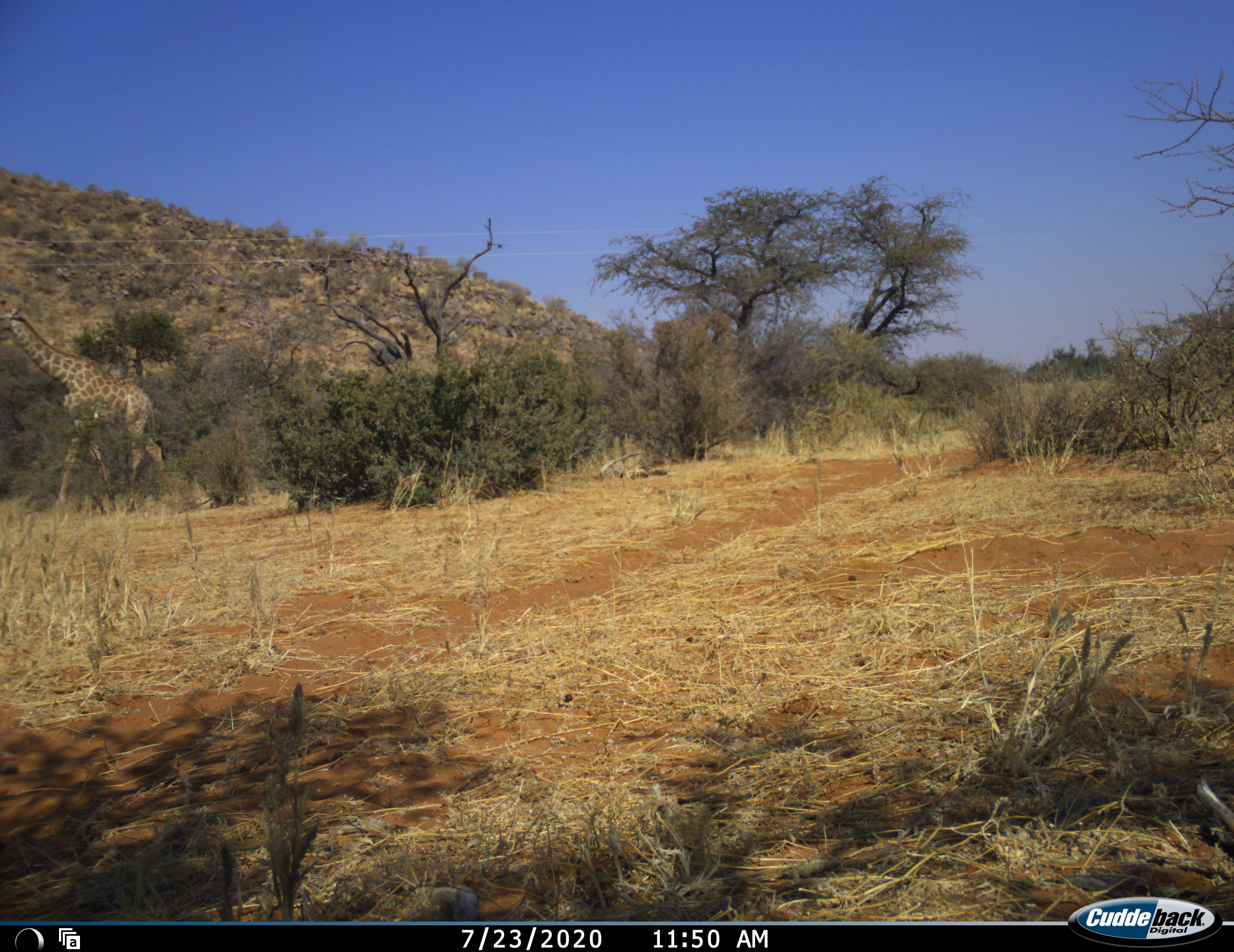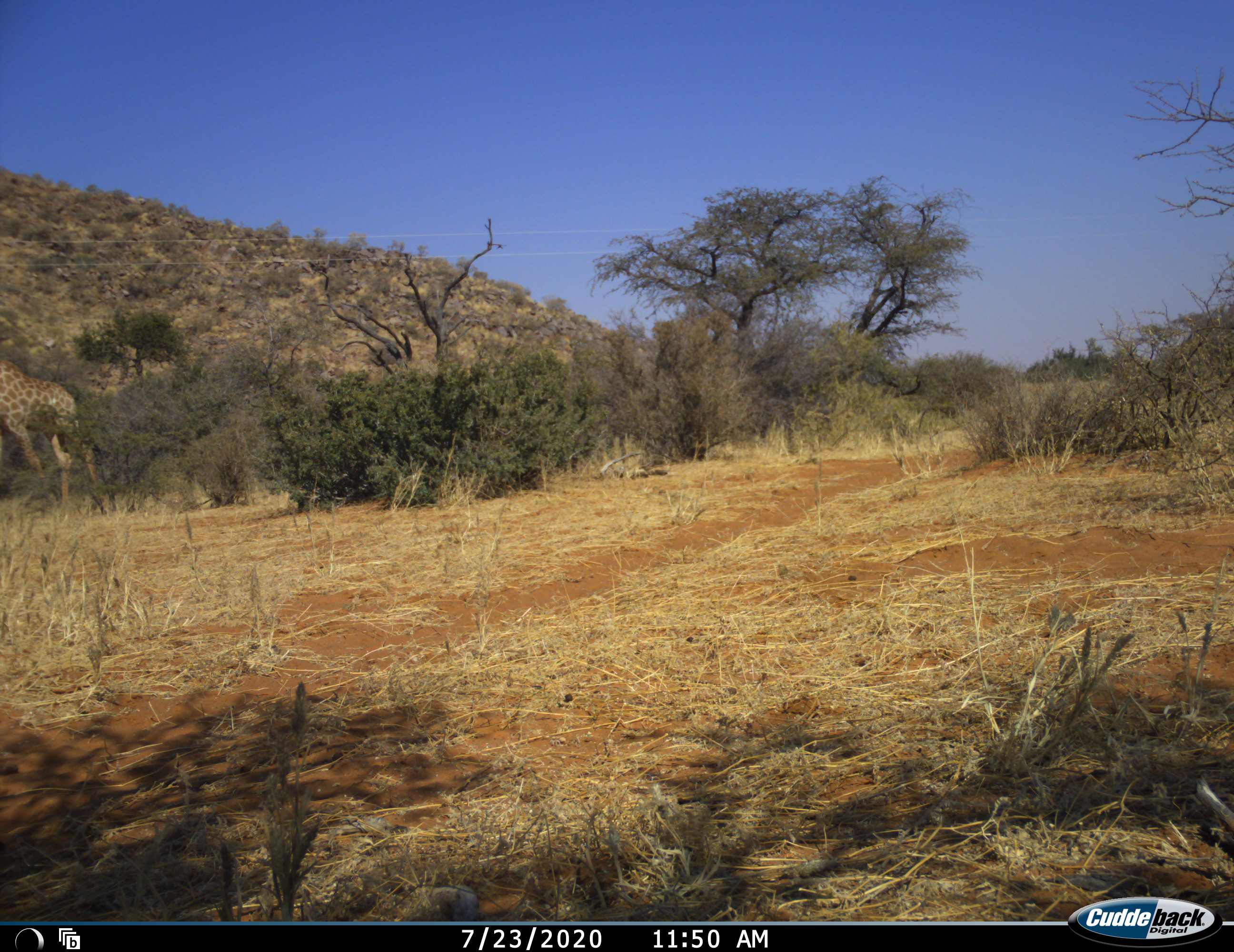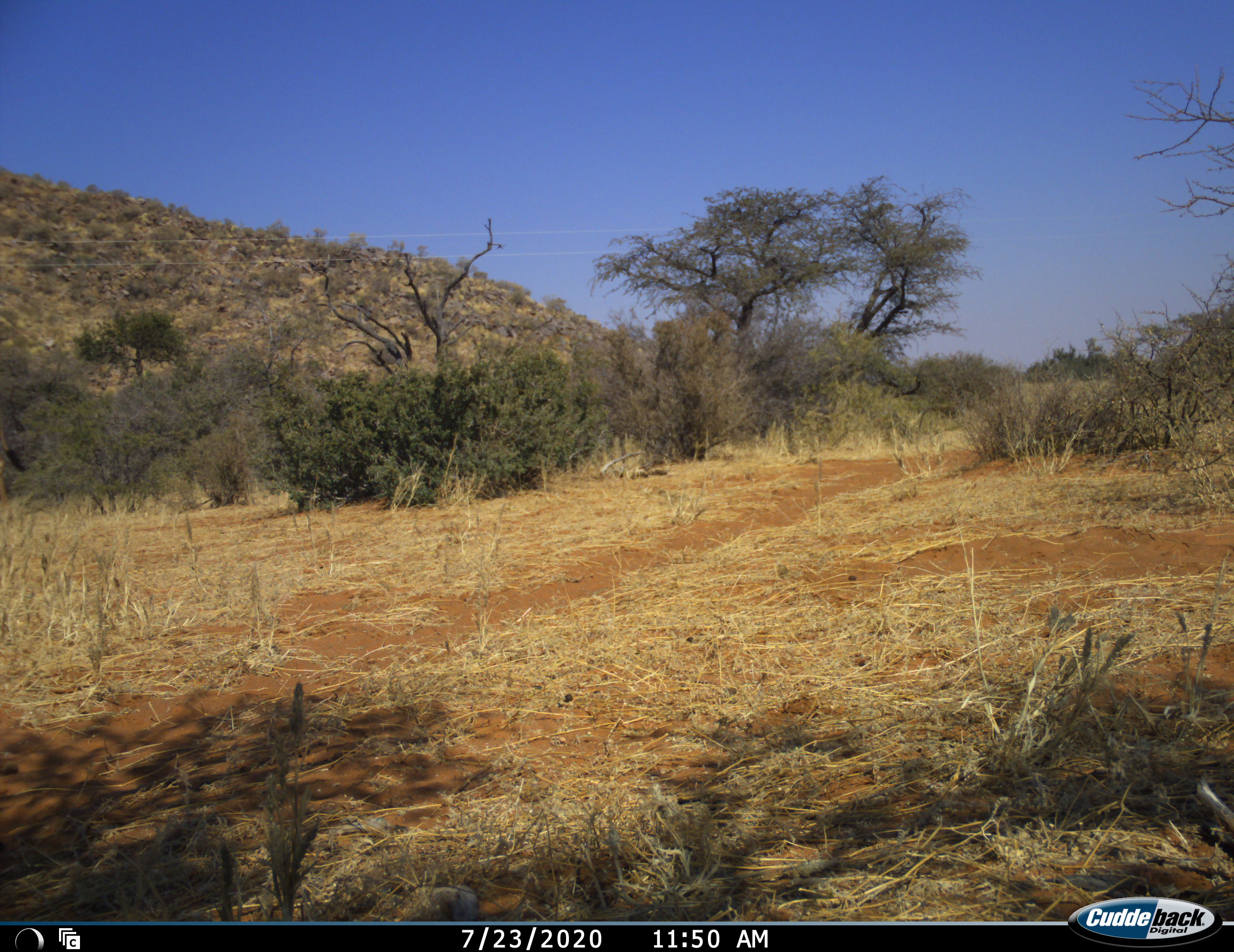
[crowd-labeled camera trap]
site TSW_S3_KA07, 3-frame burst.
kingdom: Animalia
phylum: Chordata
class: Mammalia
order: Artiodactyla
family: Giraffidae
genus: Giraffa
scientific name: Giraffa camelopardalis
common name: giraffe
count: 1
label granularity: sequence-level